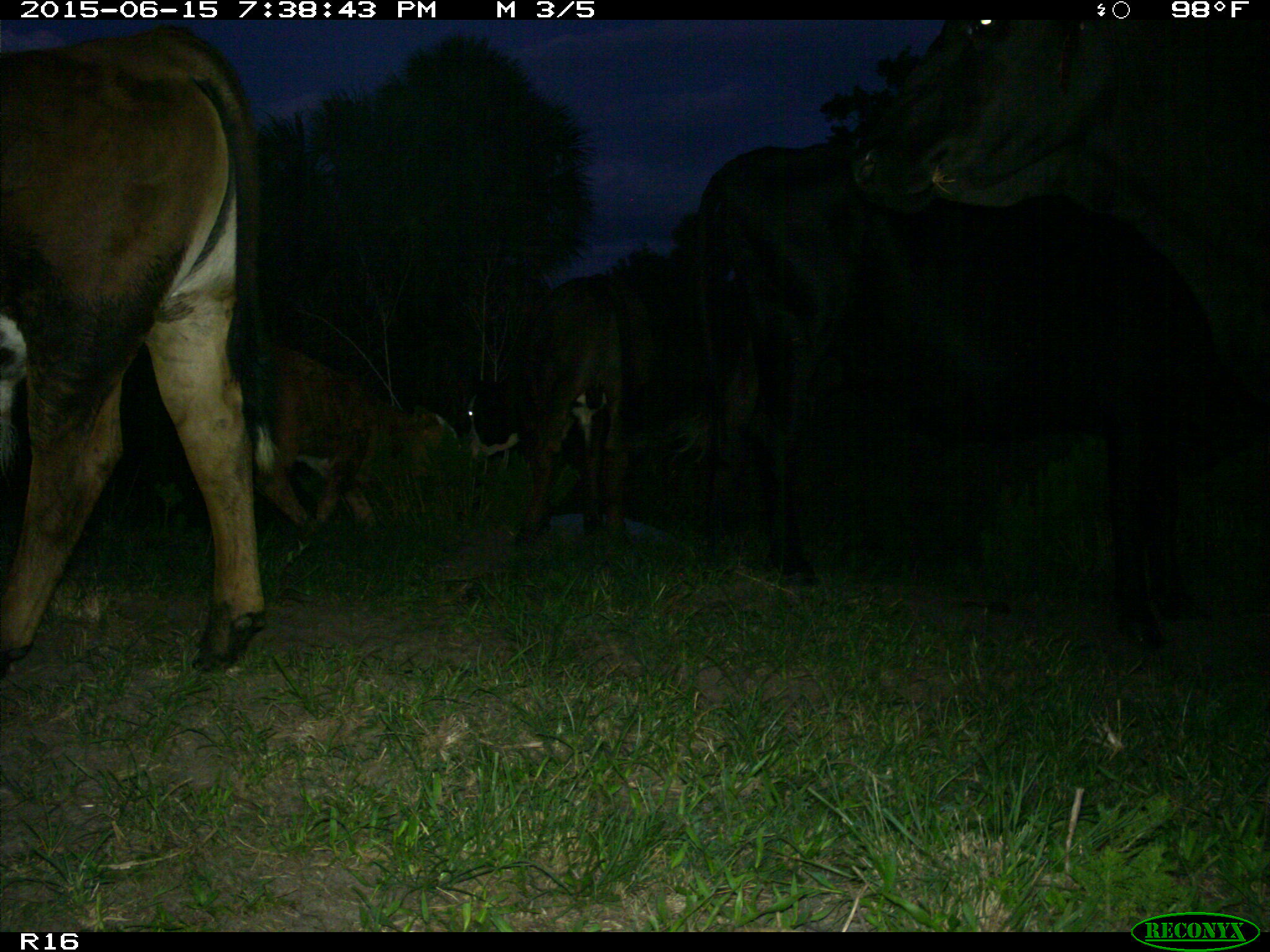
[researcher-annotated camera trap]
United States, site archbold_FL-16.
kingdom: Animalia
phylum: Chordata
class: Mammalia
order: Artiodactyla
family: Bovidae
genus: Bos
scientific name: Bos taurus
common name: domestic cow